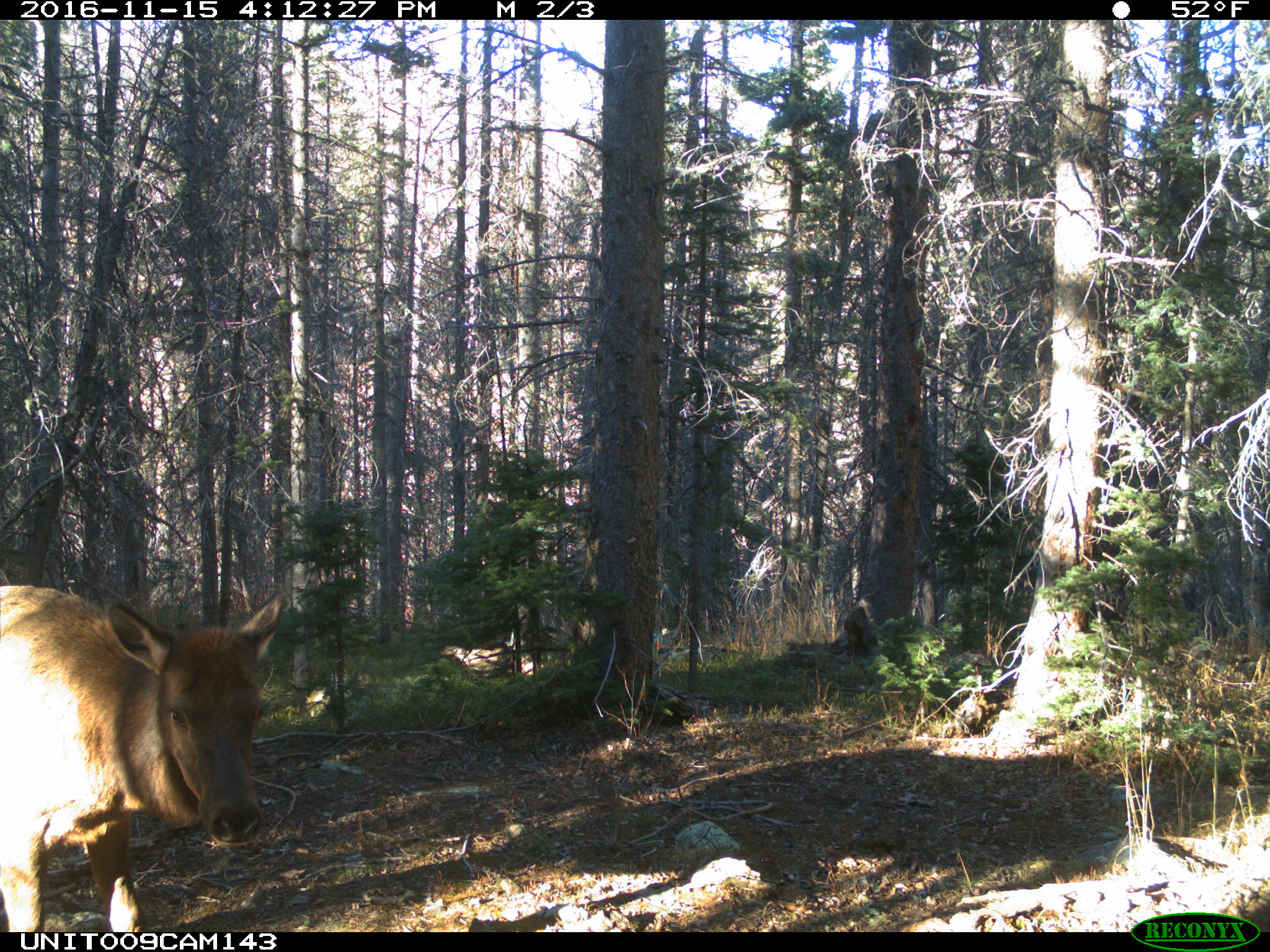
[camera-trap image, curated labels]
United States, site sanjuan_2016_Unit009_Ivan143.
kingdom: Animalia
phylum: Chordata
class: Mammalia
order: Artiodactyla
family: Cervidae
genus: Cervus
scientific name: Cervus elaphus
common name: red deer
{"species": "Cervus elaphus (red deer)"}